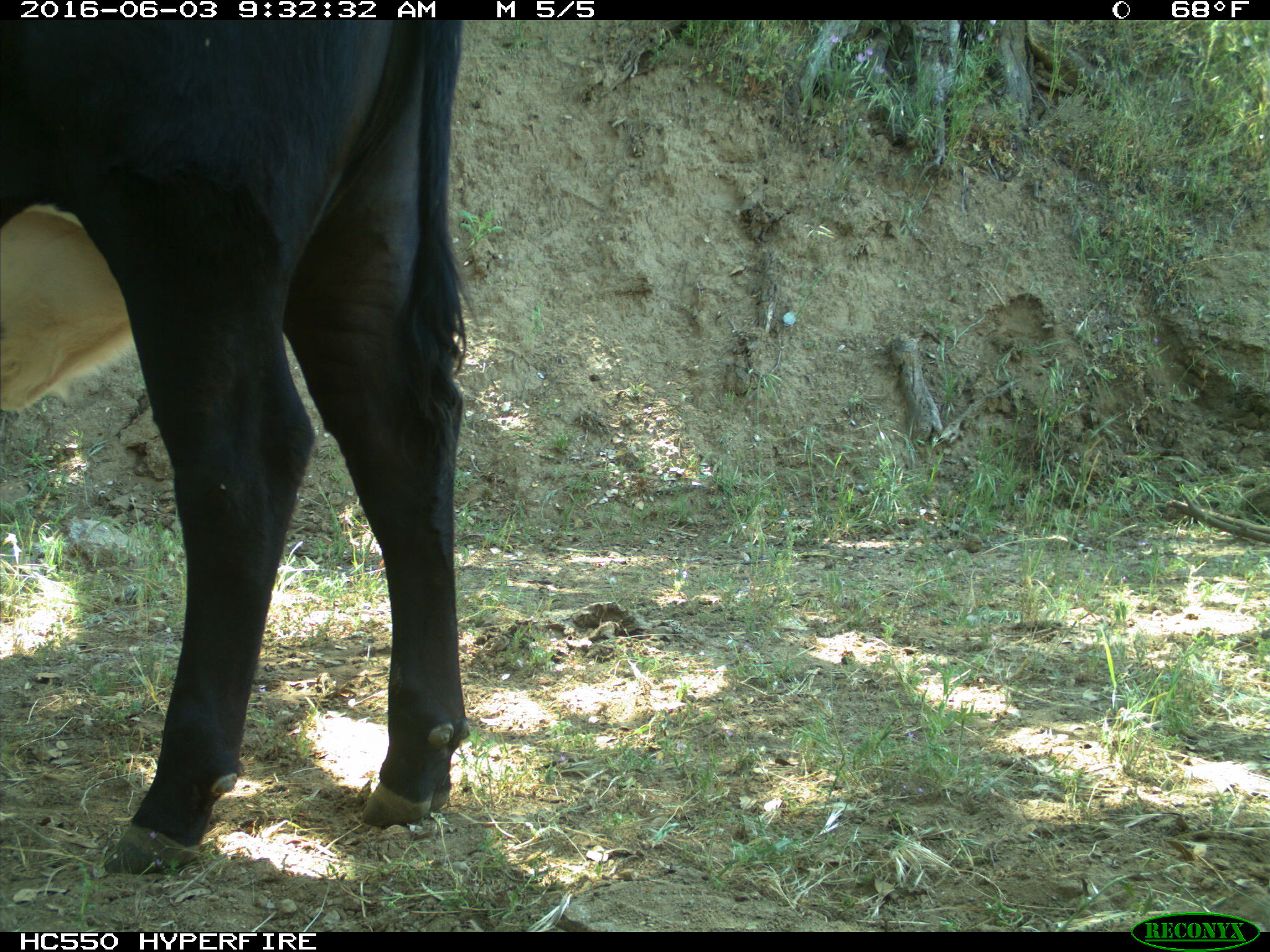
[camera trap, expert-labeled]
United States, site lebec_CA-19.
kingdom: Animalia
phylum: Chordata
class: Mammalia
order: Artiodactyla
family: Bovidae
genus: Bos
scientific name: Bos taurus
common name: domestic cow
Bos taurus (domestic cow).